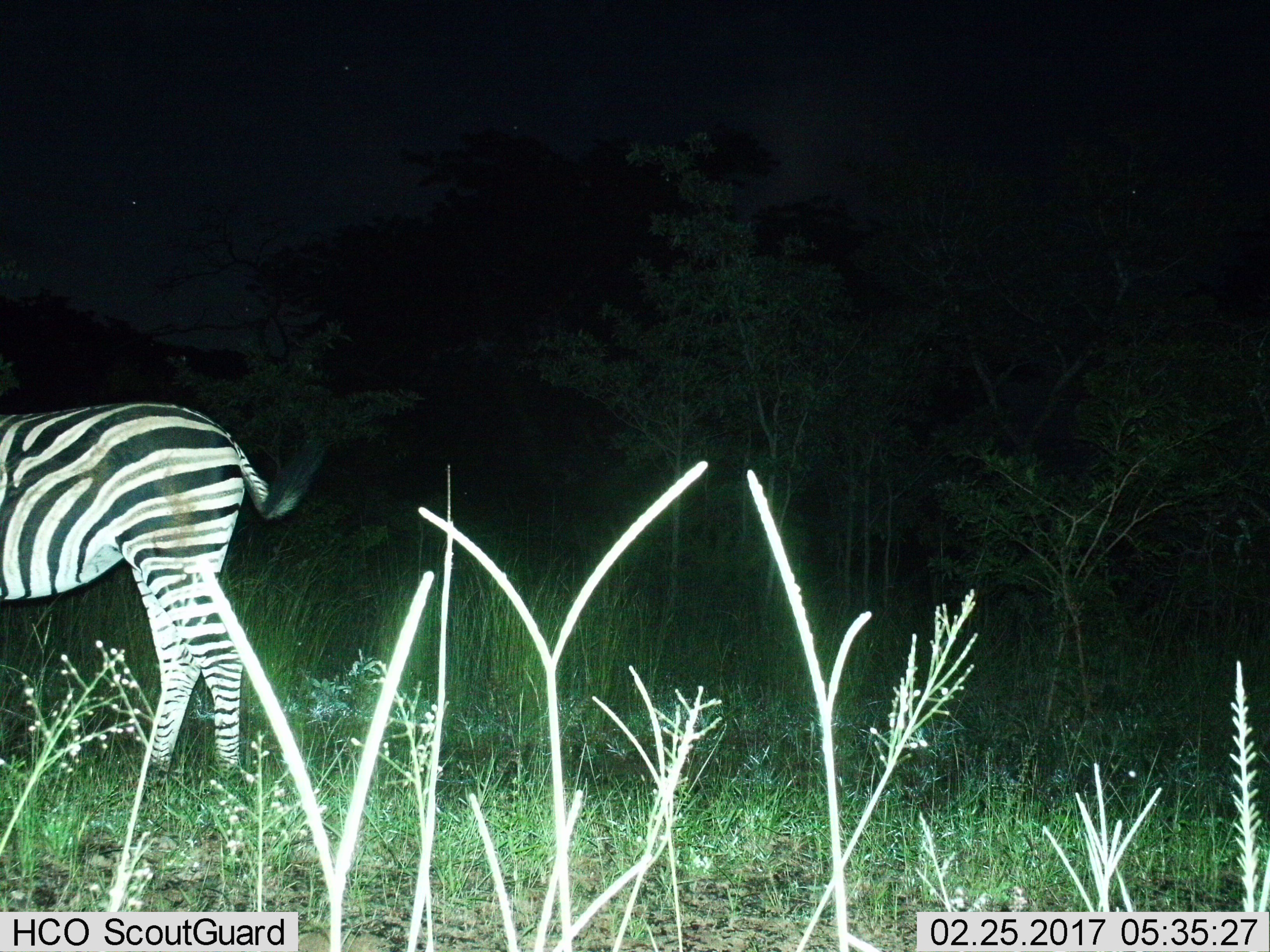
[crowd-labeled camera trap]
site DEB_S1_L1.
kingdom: Animalia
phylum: Chordata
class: Mammalia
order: Perissodactyla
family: Equidae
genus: Equus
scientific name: Equus quagga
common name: plains zebra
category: zebraplains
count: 1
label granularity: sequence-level